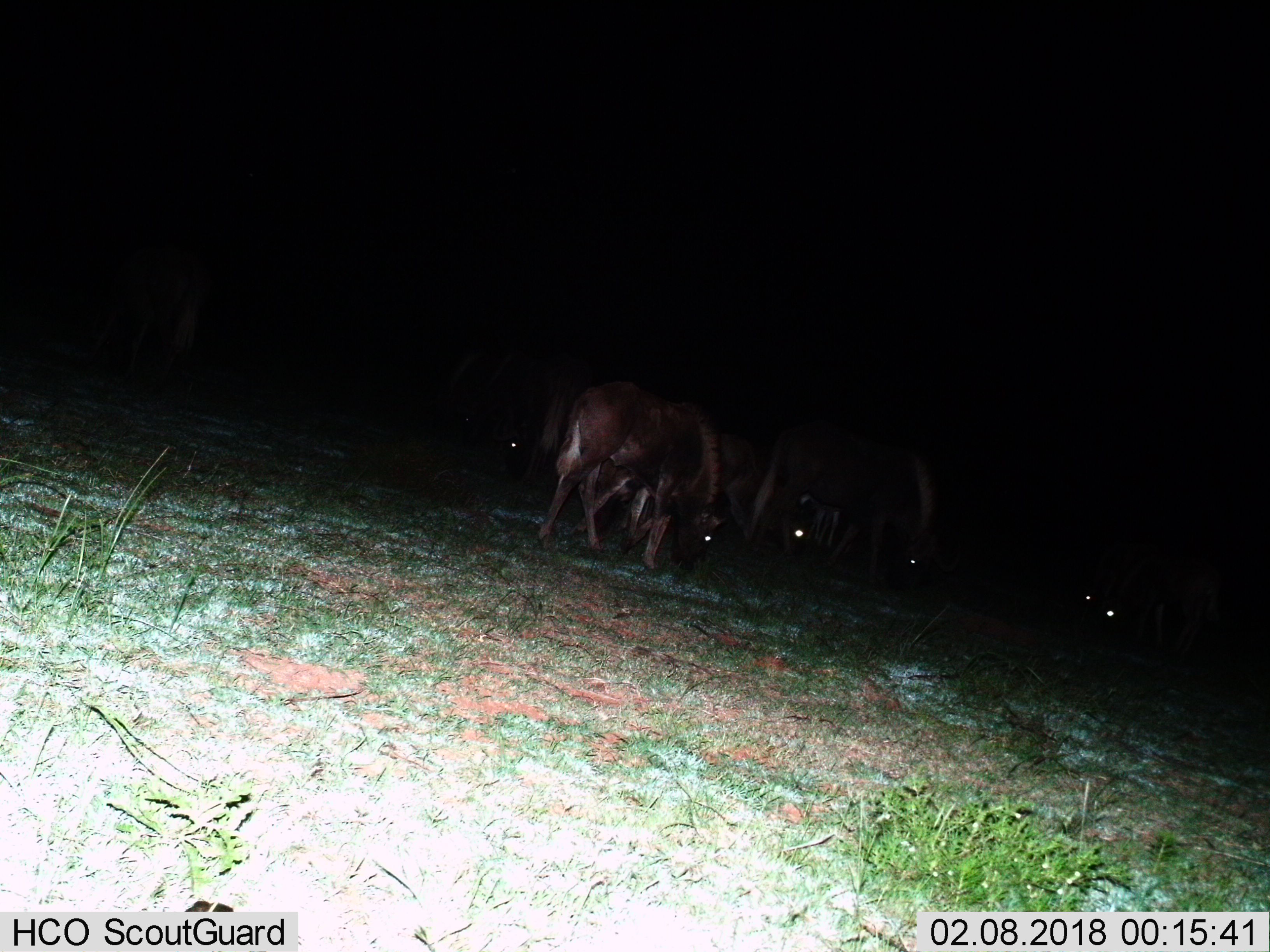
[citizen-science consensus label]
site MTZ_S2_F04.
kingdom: Animalia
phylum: Chordata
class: Mammalia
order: Artiodactyla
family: Bovidae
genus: Connochaetes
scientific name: Connochaetes gnou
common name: black wildebeest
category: wildebeestblack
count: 6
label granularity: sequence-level